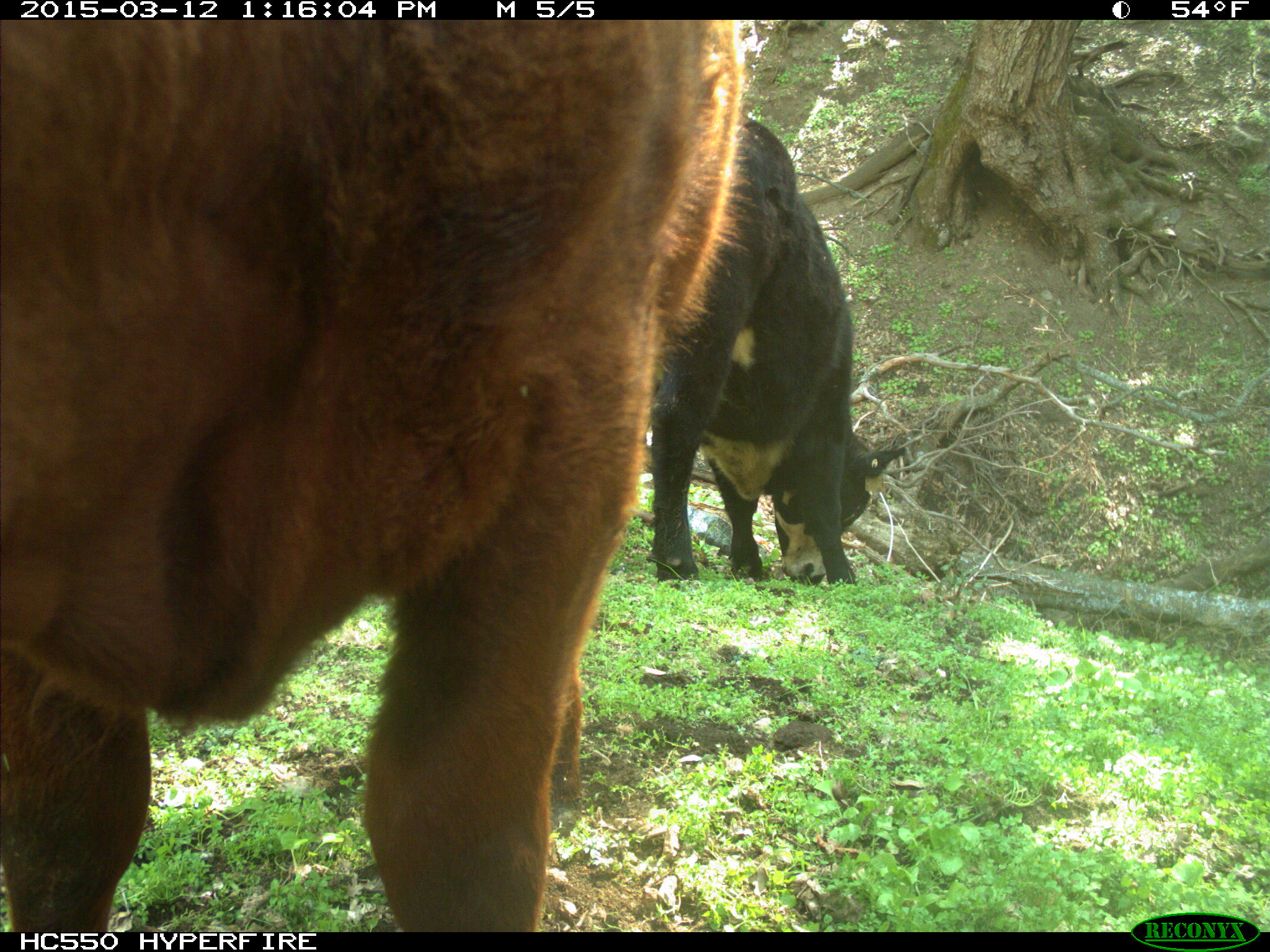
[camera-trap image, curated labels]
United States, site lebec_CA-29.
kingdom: Animalia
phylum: Chordata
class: Mammalia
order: Artiodactyla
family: Bovidae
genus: Bos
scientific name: Bos taurus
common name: domestic cow